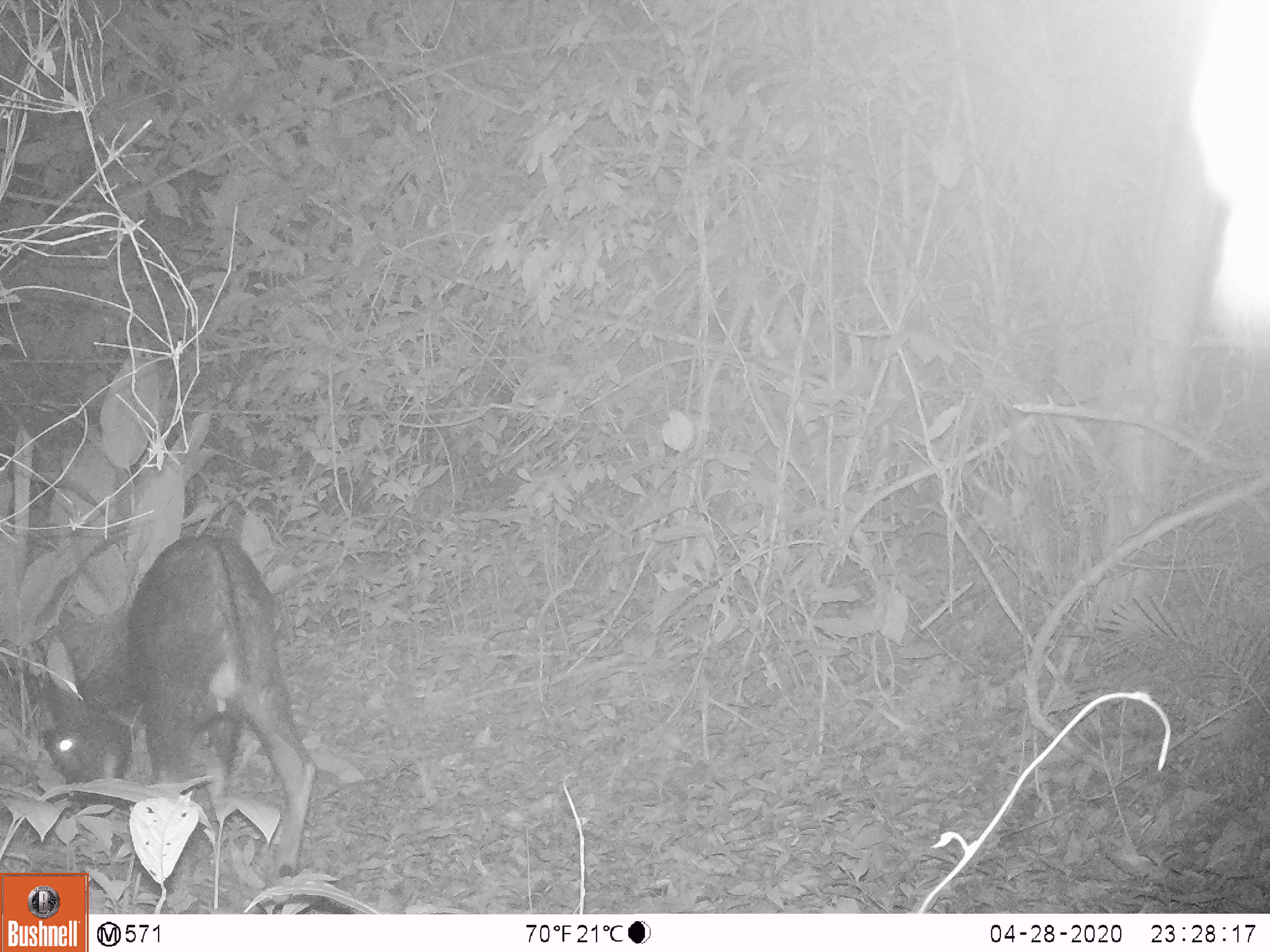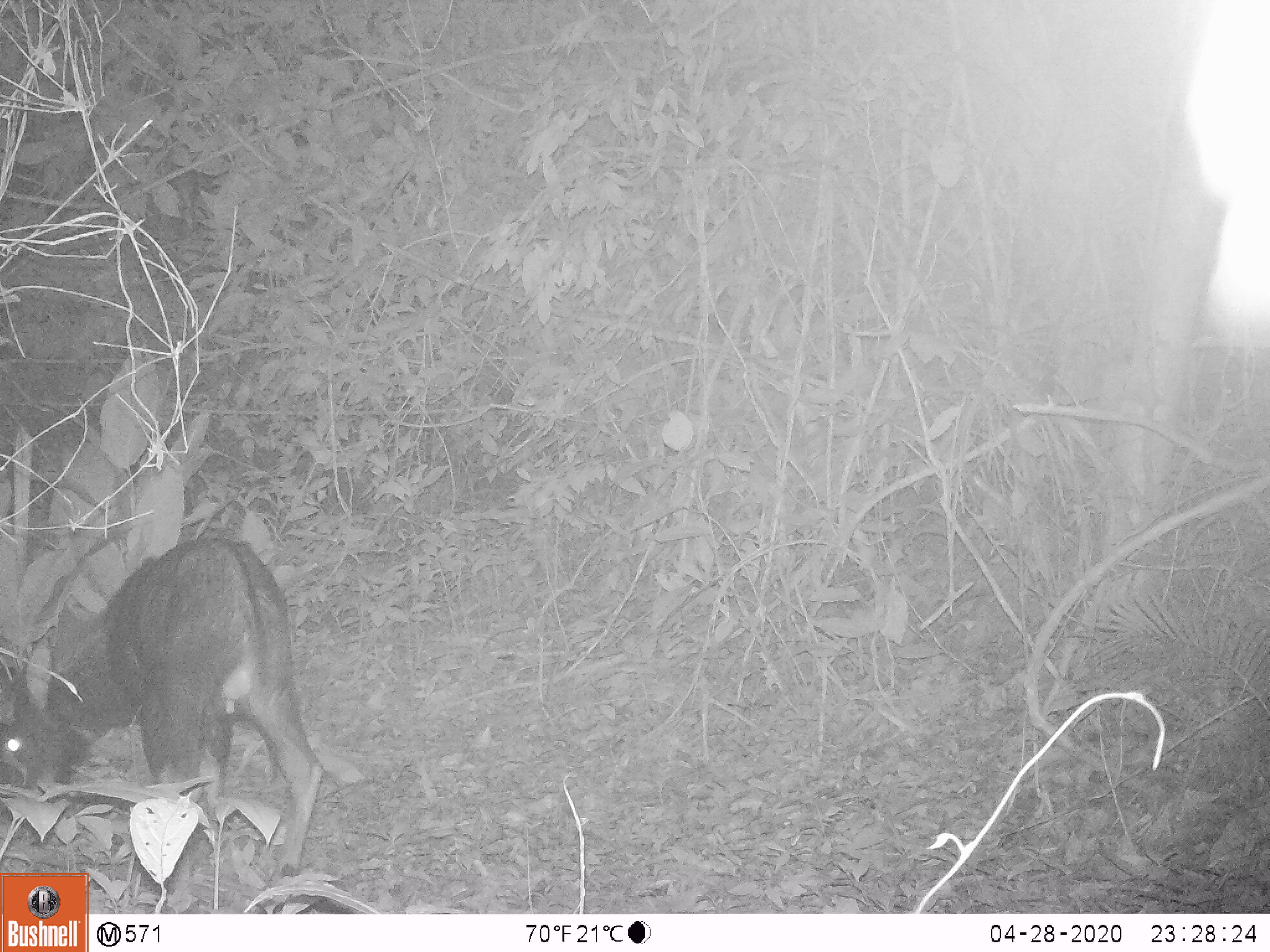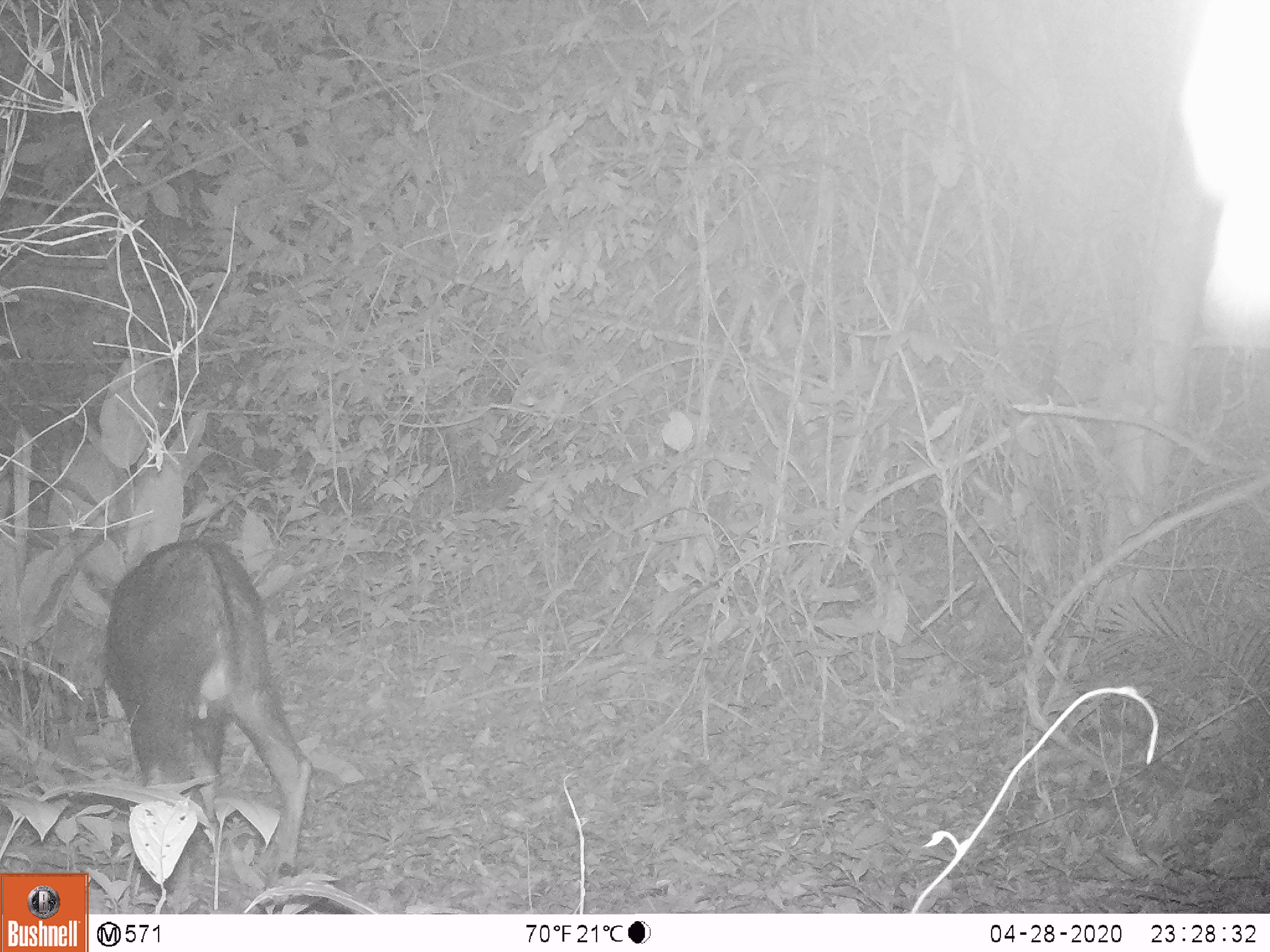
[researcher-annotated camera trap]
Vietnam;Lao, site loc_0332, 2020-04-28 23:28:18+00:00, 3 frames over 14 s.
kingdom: Animalia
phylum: Chordata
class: Mammalia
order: Artiodactyla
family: Bovidae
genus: Capricornis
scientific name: Capricornis sumatraensis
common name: chinese serow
Chinese serow (Capricornis sumatraensis). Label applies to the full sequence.